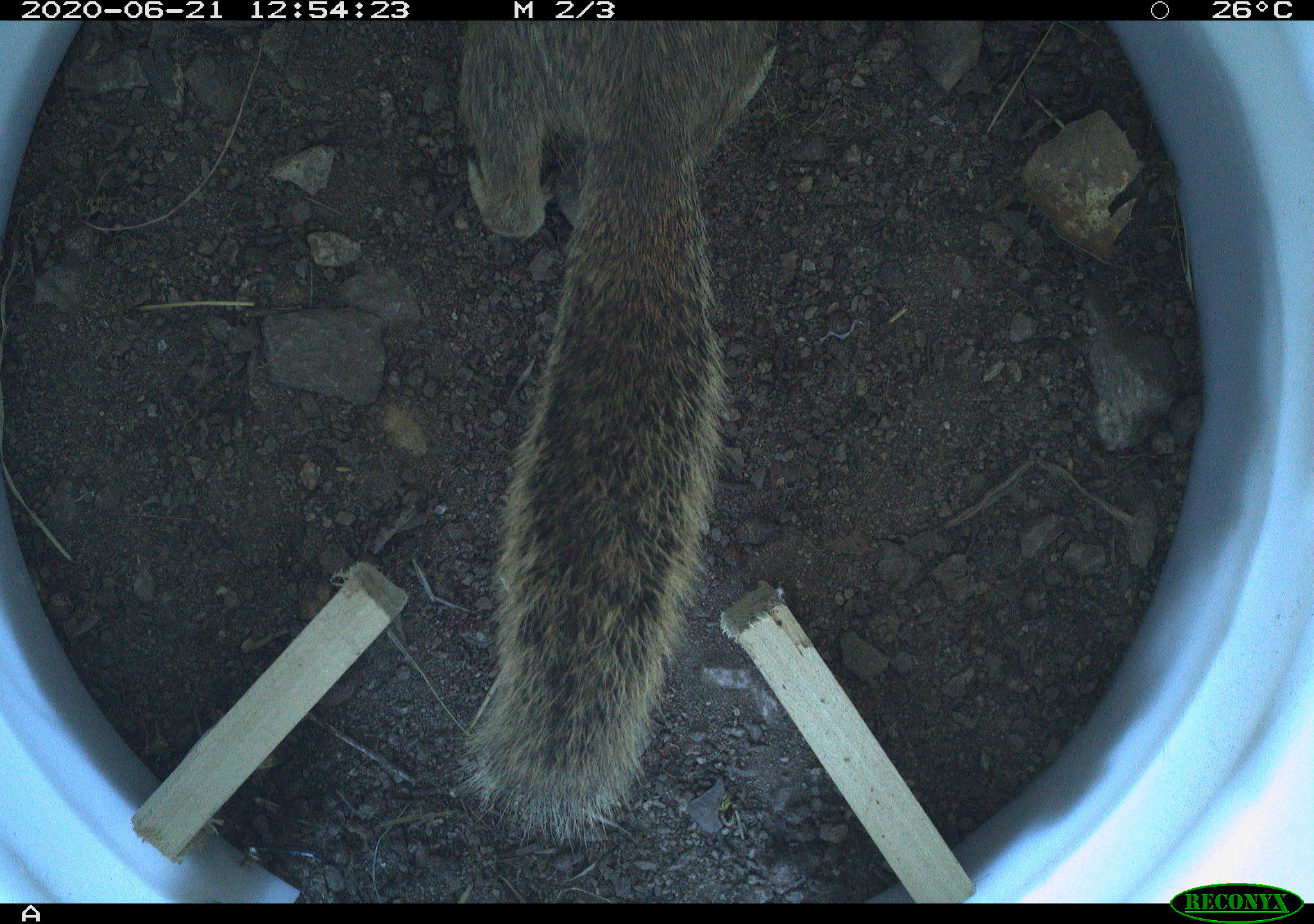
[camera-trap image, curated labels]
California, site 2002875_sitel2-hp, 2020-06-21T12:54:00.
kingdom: Animalia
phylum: Chordata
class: Mammalia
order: Rodentia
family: Sciuridae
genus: Otospermophilus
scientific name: Otospermophilus beecheyi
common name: california ground squirrel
California ground squirrel (Otospermophilus beecheyi).